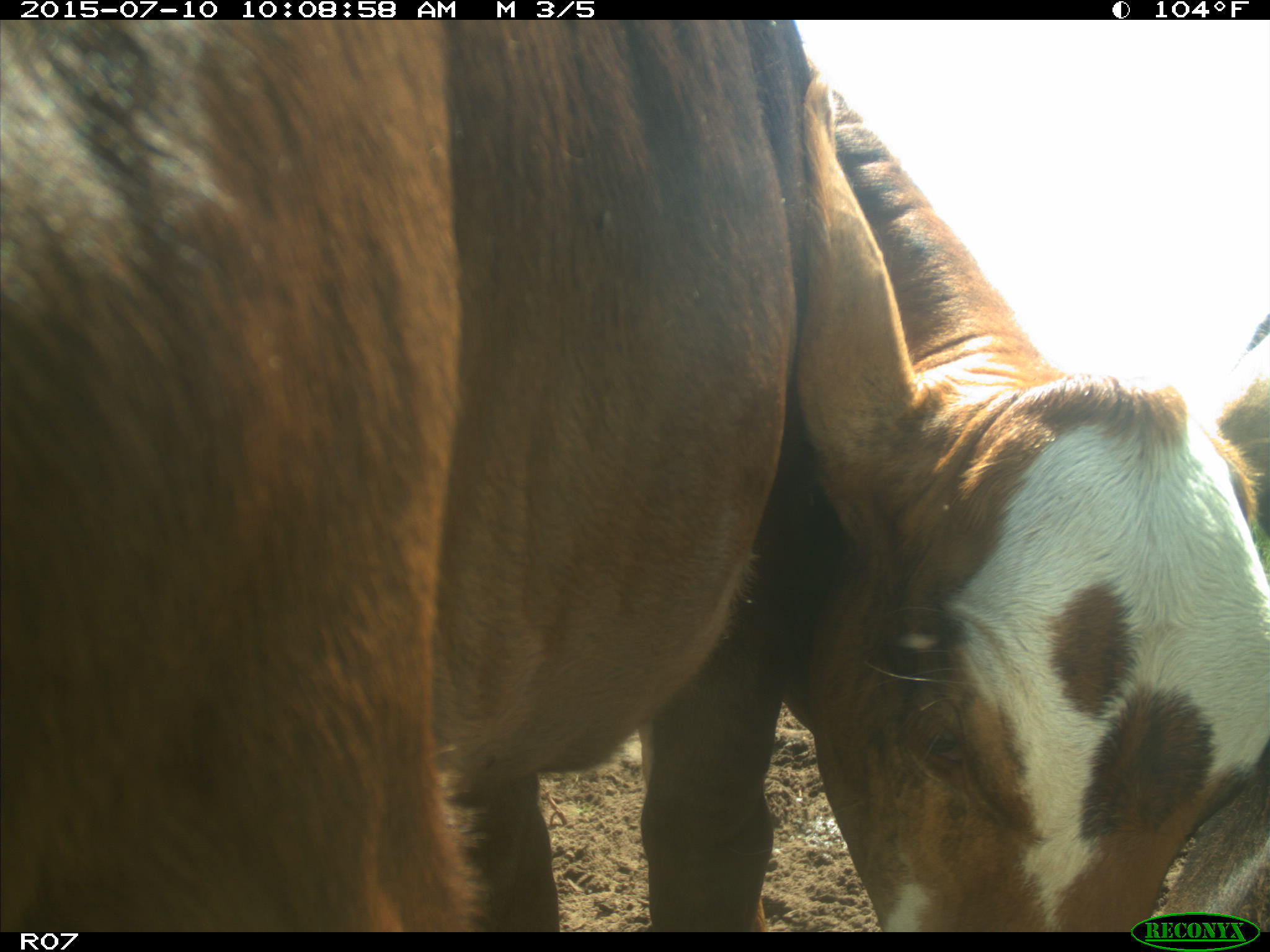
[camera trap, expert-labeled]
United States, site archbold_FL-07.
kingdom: Animalia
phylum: Chordata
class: Mammalia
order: Artiodactyla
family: Bovidae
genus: Bos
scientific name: Bos taurus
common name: domestic cow